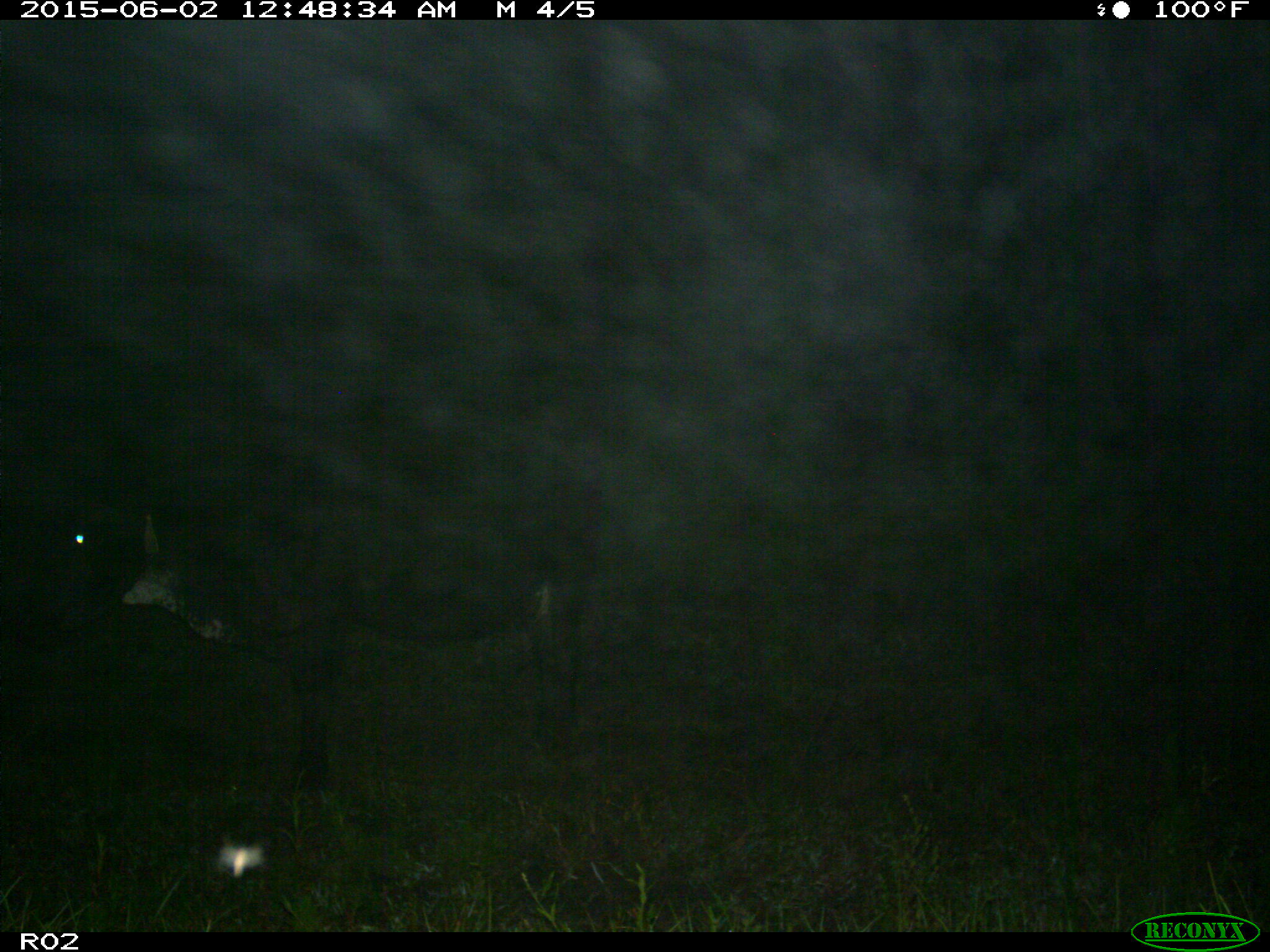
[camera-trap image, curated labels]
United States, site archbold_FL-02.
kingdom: Animalia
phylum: Chordata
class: Mammalia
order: Artiodactyla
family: Bovidae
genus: Bos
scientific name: Bos taurus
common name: domestic cow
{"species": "Bos taurus (domestic cow)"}